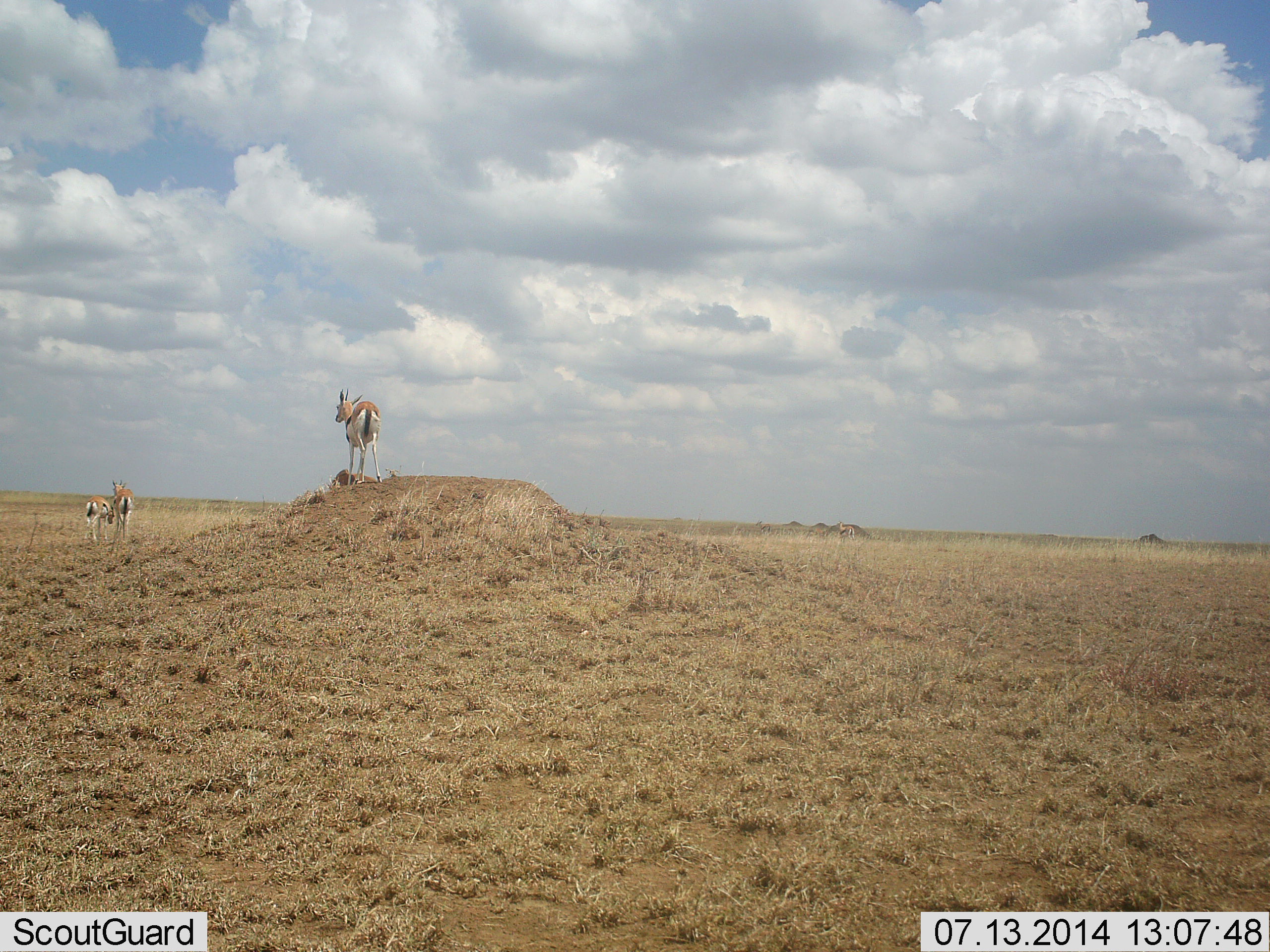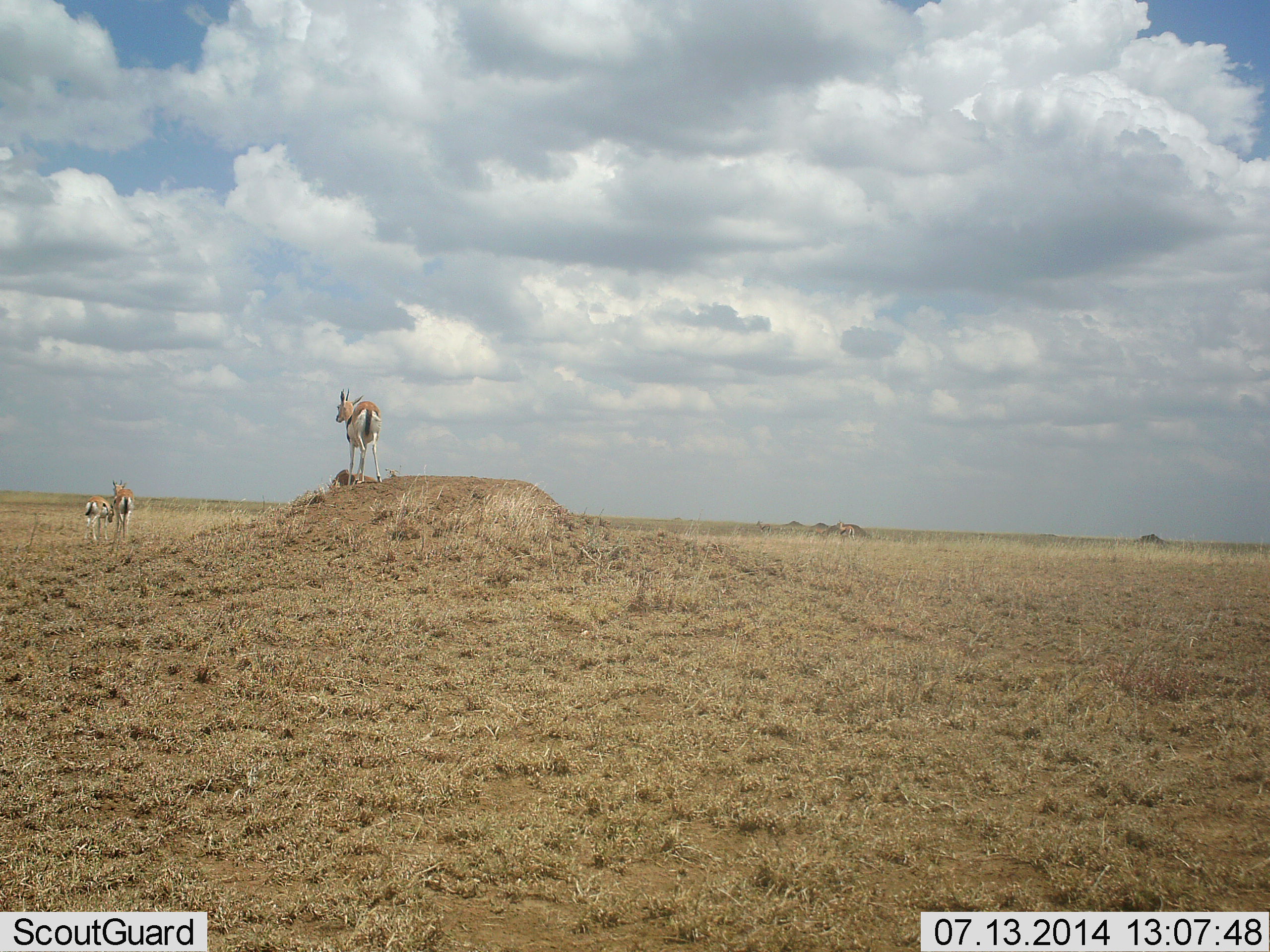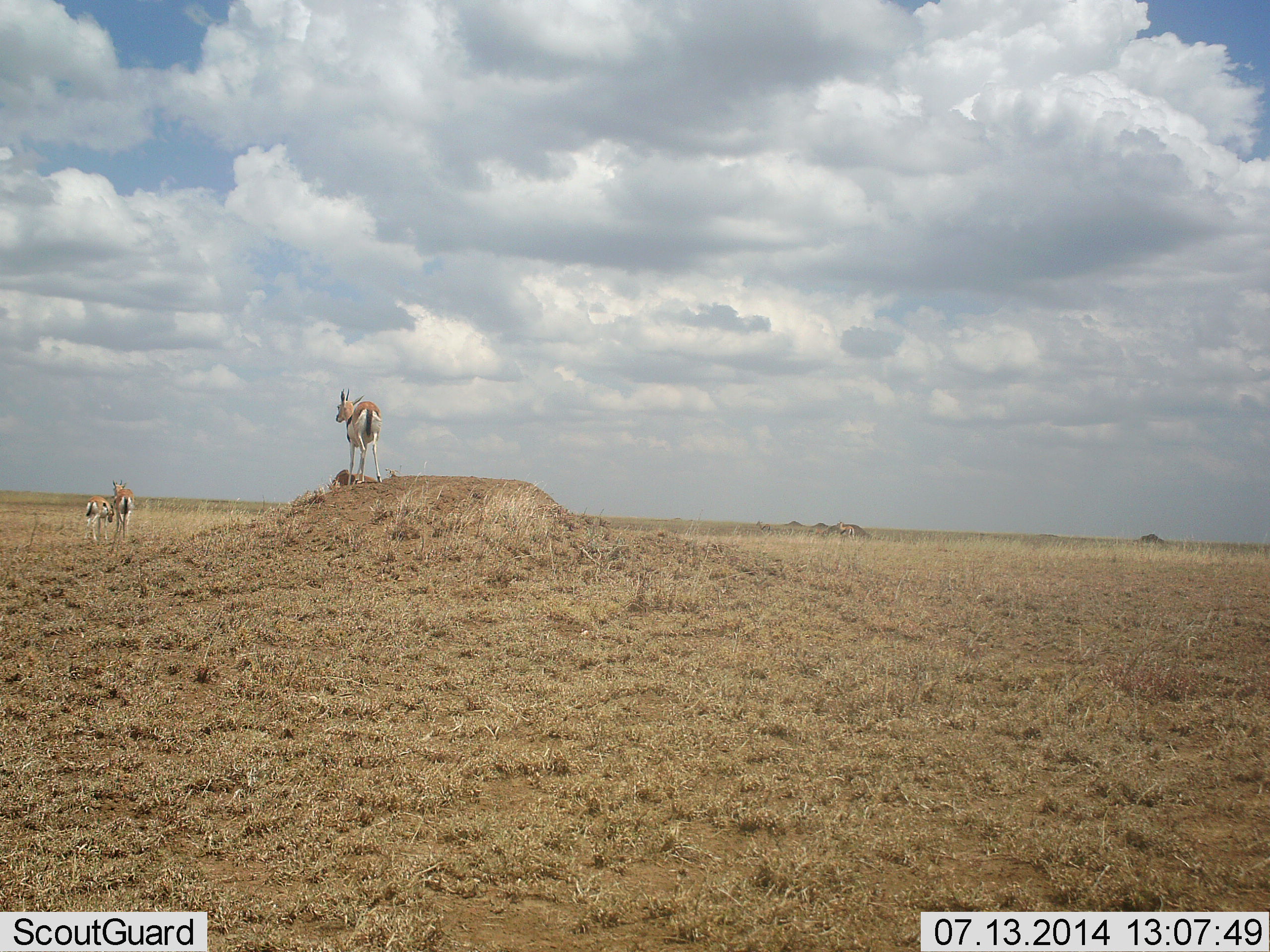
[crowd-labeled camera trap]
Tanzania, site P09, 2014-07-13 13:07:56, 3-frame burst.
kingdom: Animalia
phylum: Chordata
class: Mammalia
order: Artiodactyla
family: Bovidae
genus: Eudorcas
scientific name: Eudorcas thomsonii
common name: thomson's gazelle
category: gazellethomsons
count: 3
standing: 100%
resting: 10%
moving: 0%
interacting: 0%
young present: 0%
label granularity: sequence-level